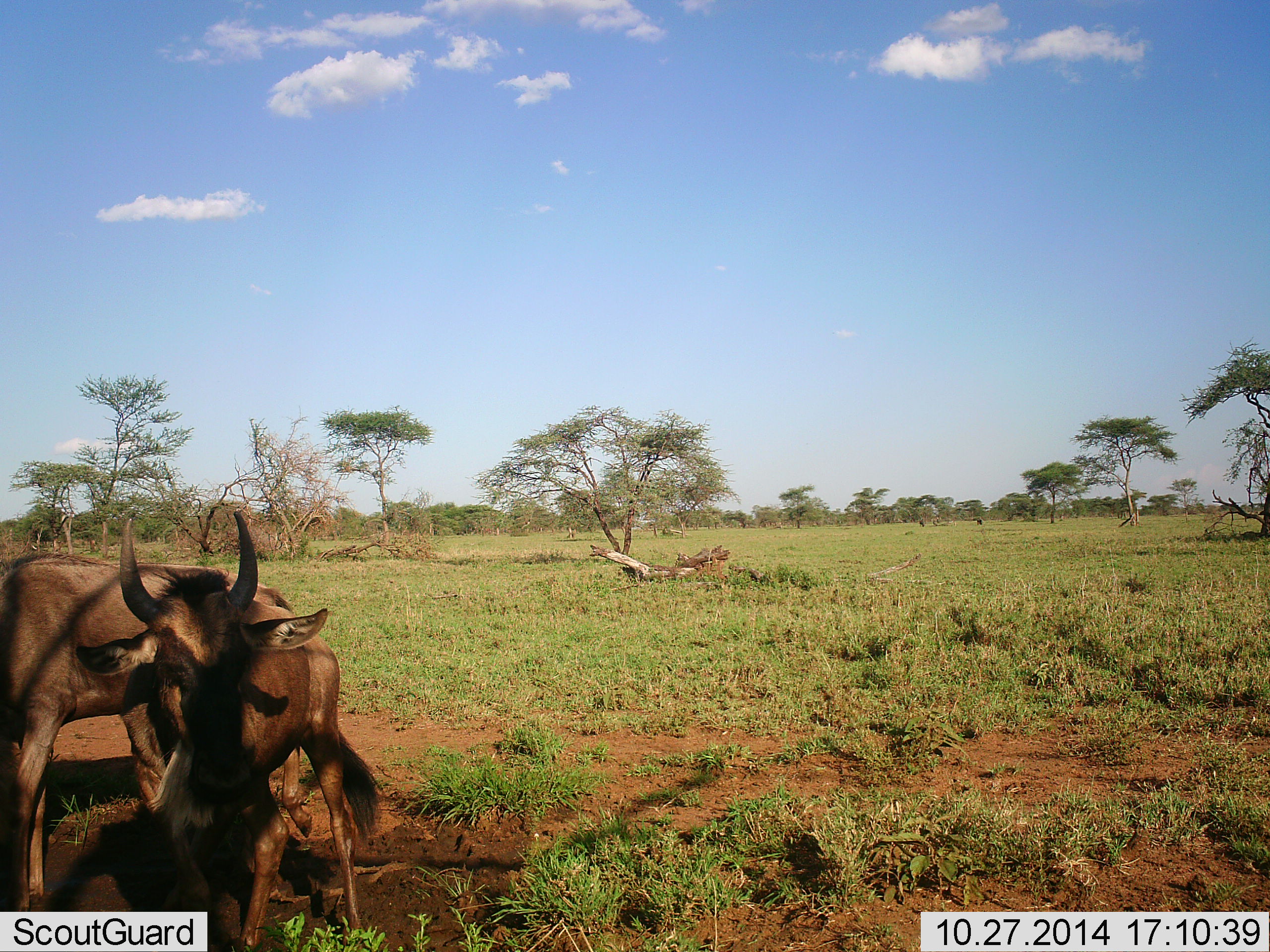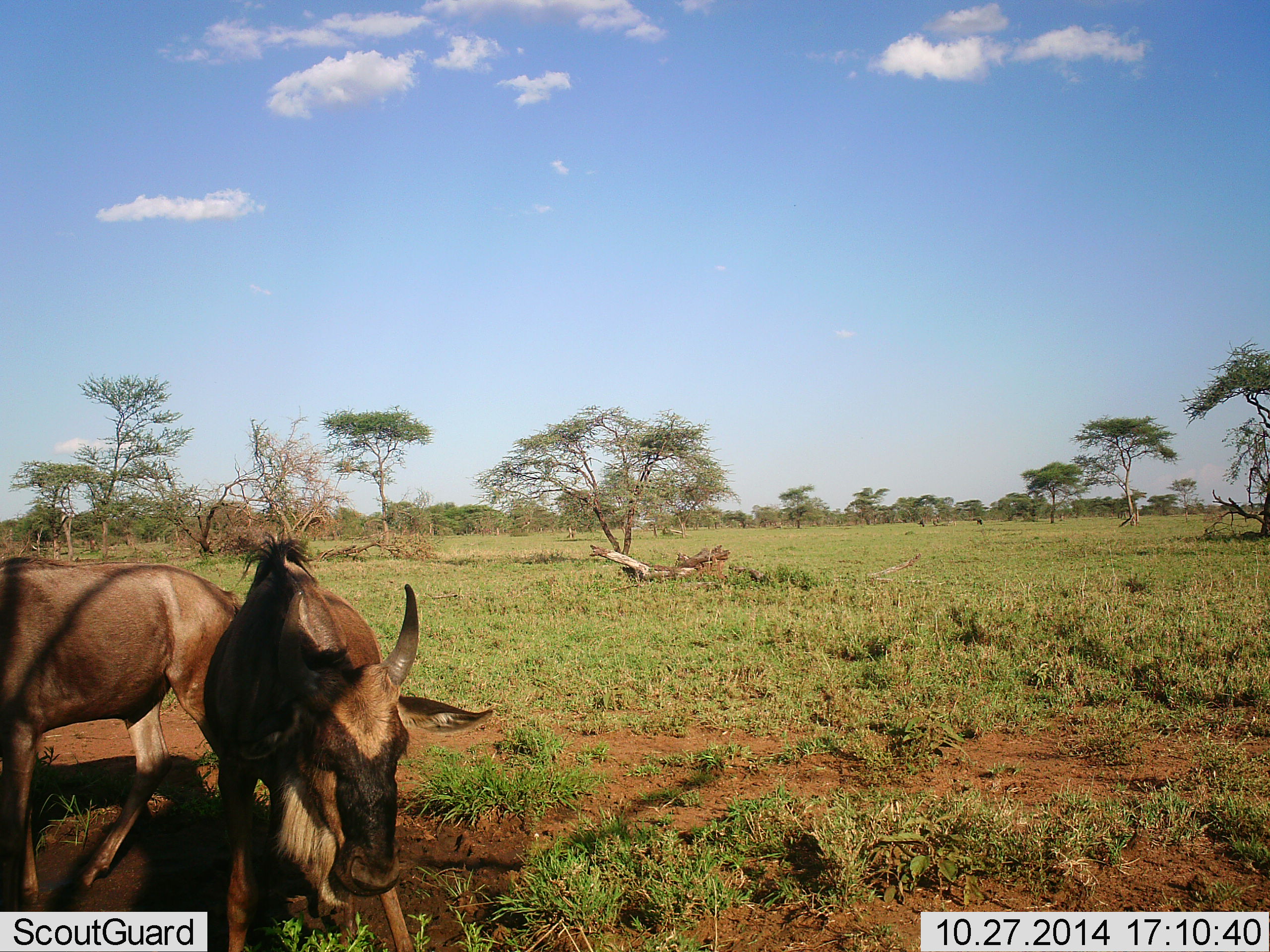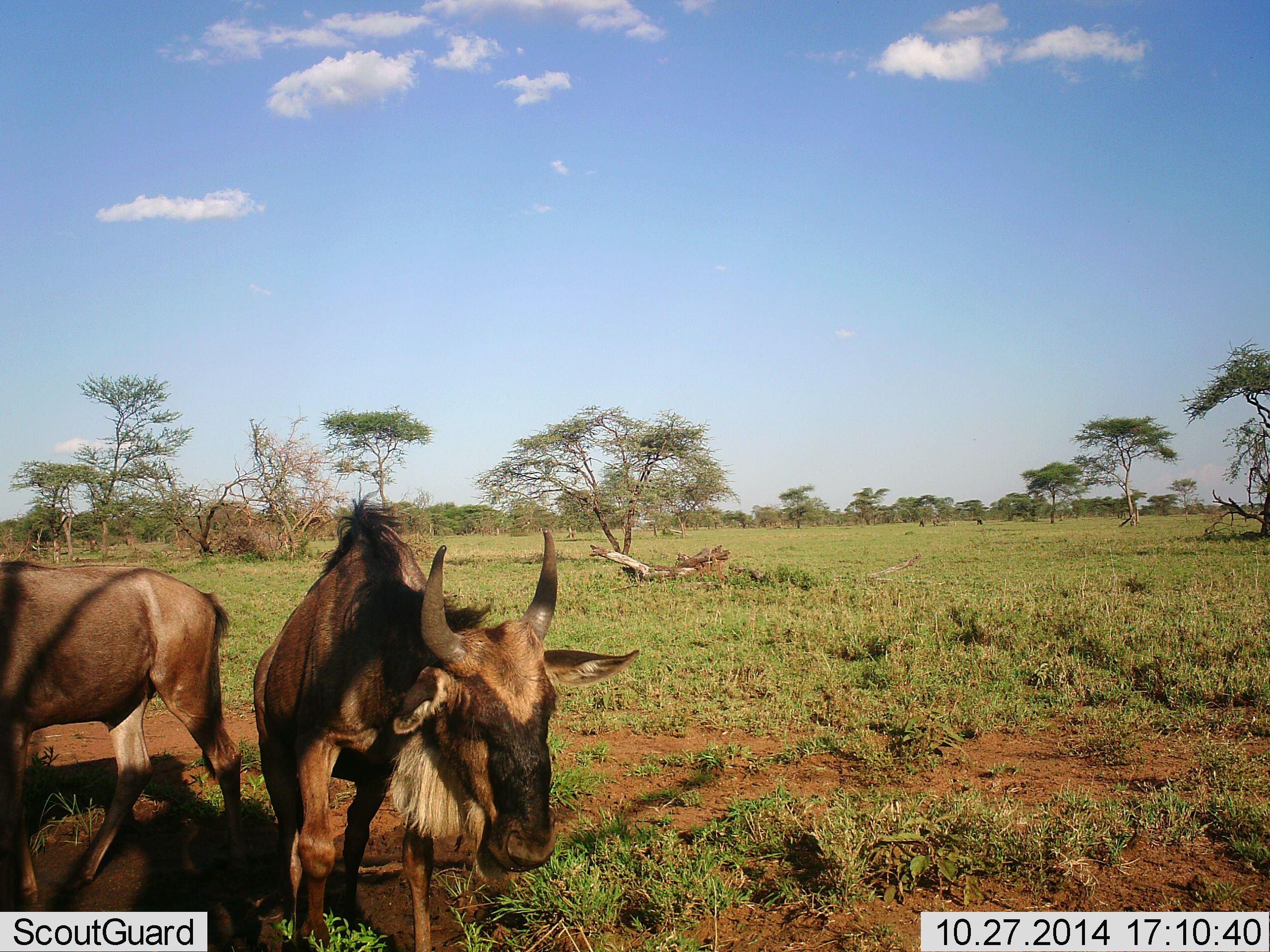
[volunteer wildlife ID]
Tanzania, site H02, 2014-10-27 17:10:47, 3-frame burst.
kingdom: Animalia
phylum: Chordata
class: Mammalia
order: Artiodactyla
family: Bovidae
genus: Connochaetes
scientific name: Connochaetes taurinus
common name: blue wildebeest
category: wildebeest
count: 2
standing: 70%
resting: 0%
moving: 30%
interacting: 0%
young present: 20%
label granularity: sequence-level